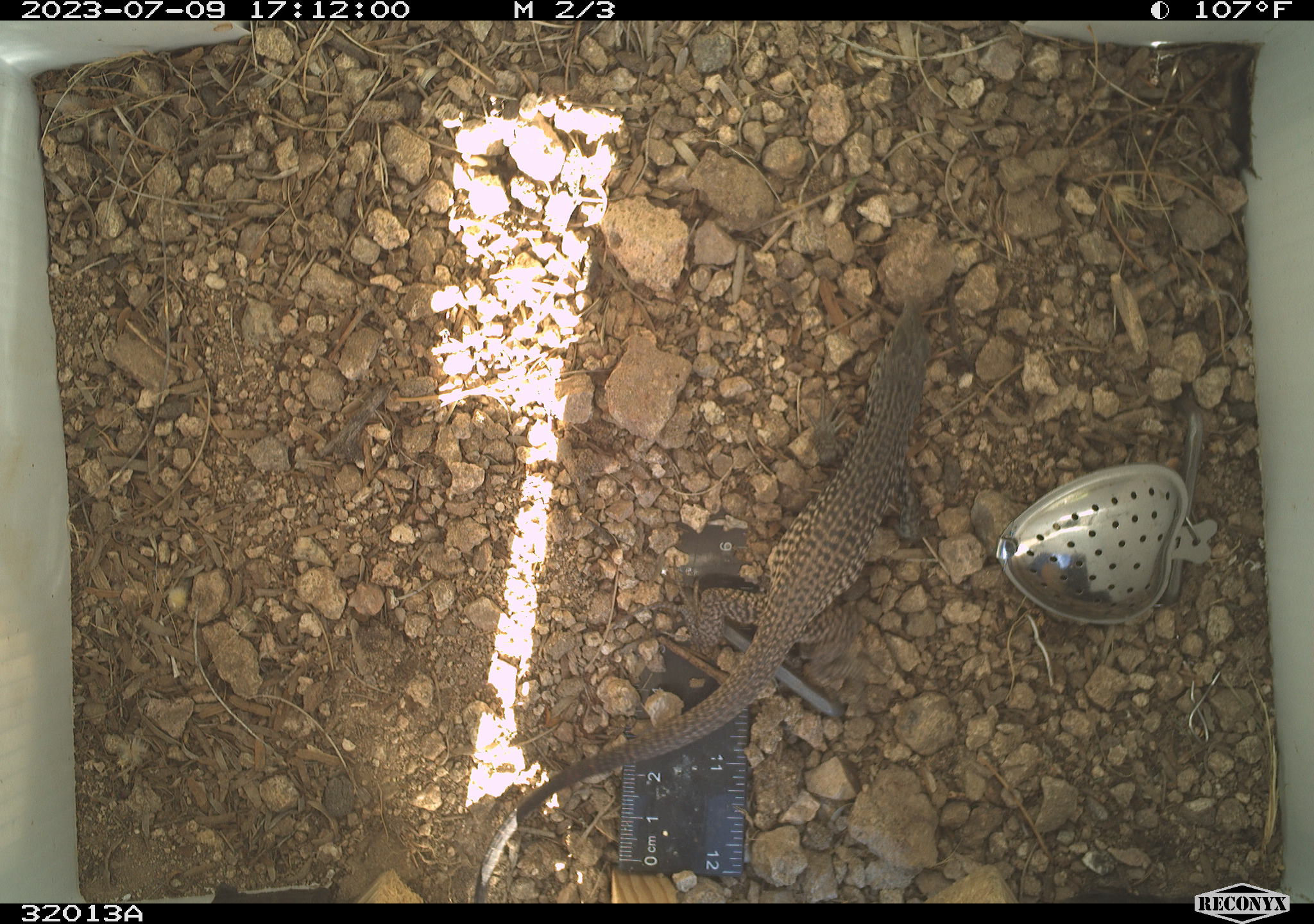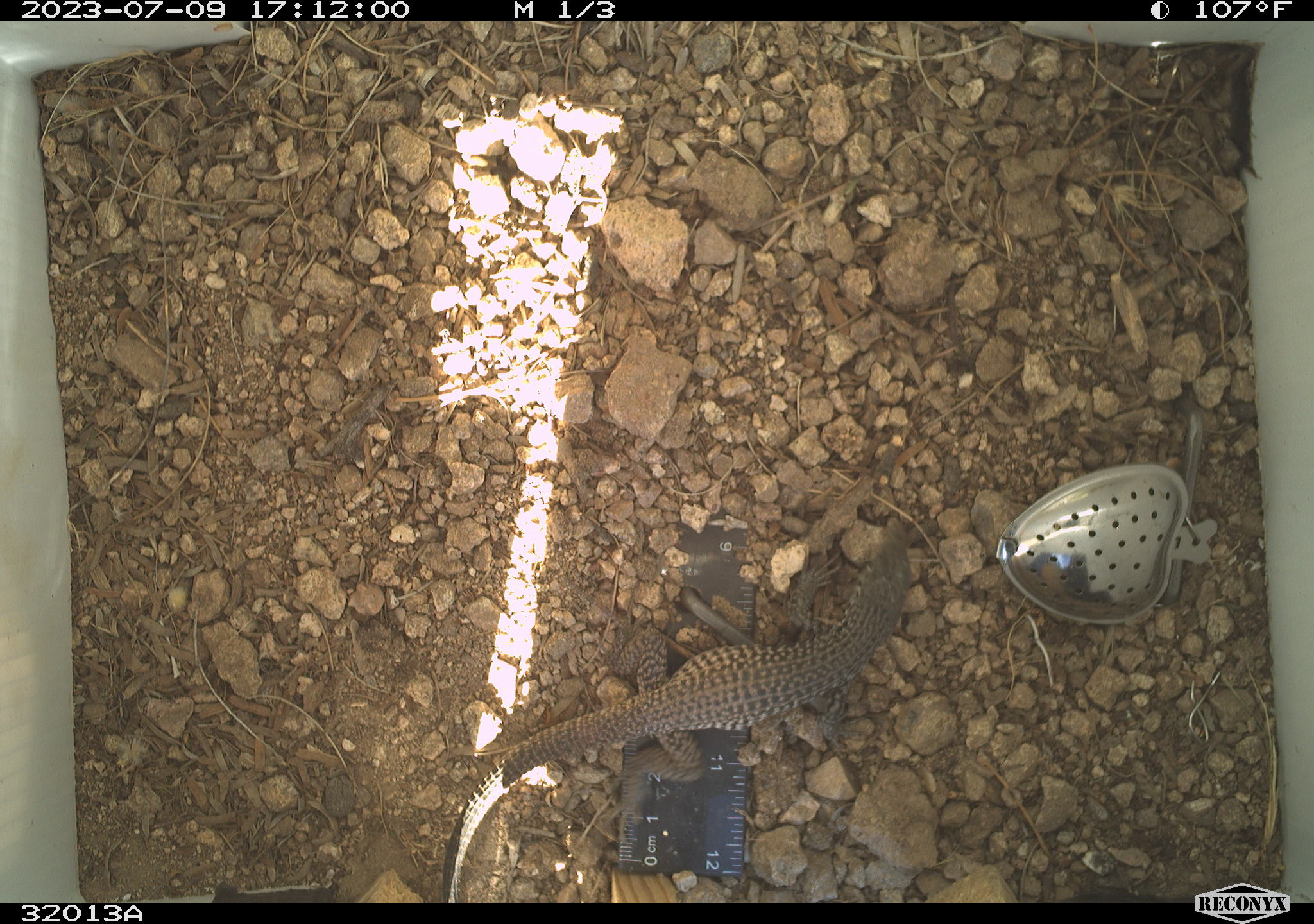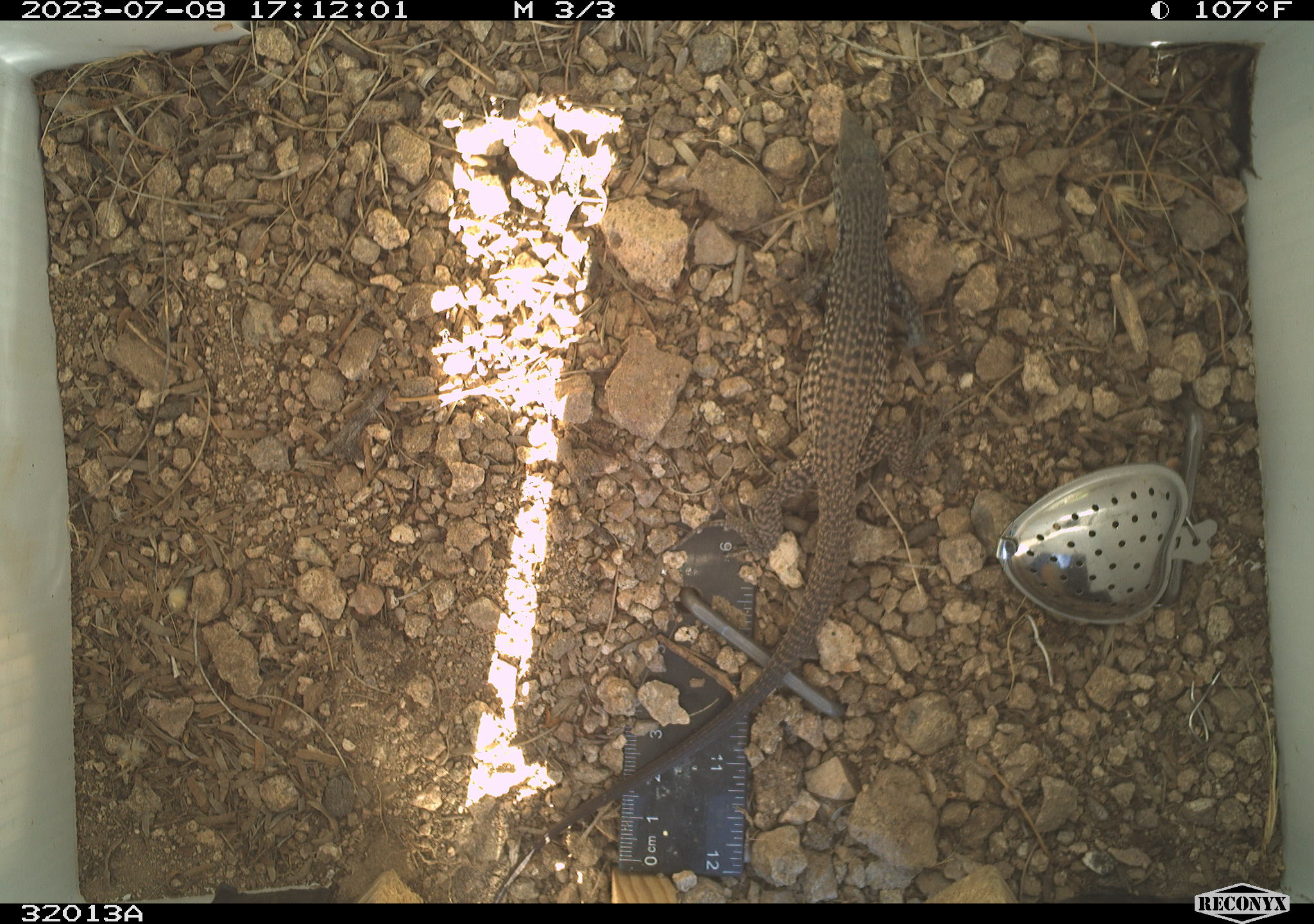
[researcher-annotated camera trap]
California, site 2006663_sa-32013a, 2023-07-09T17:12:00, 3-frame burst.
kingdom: Animalia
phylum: Chordata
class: Reptilia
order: Squamata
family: Teiidae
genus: Aspidoscelis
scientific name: Aspidoscelis tigris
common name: western whiptail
Western whiptail (Aspidoscelis tigris).